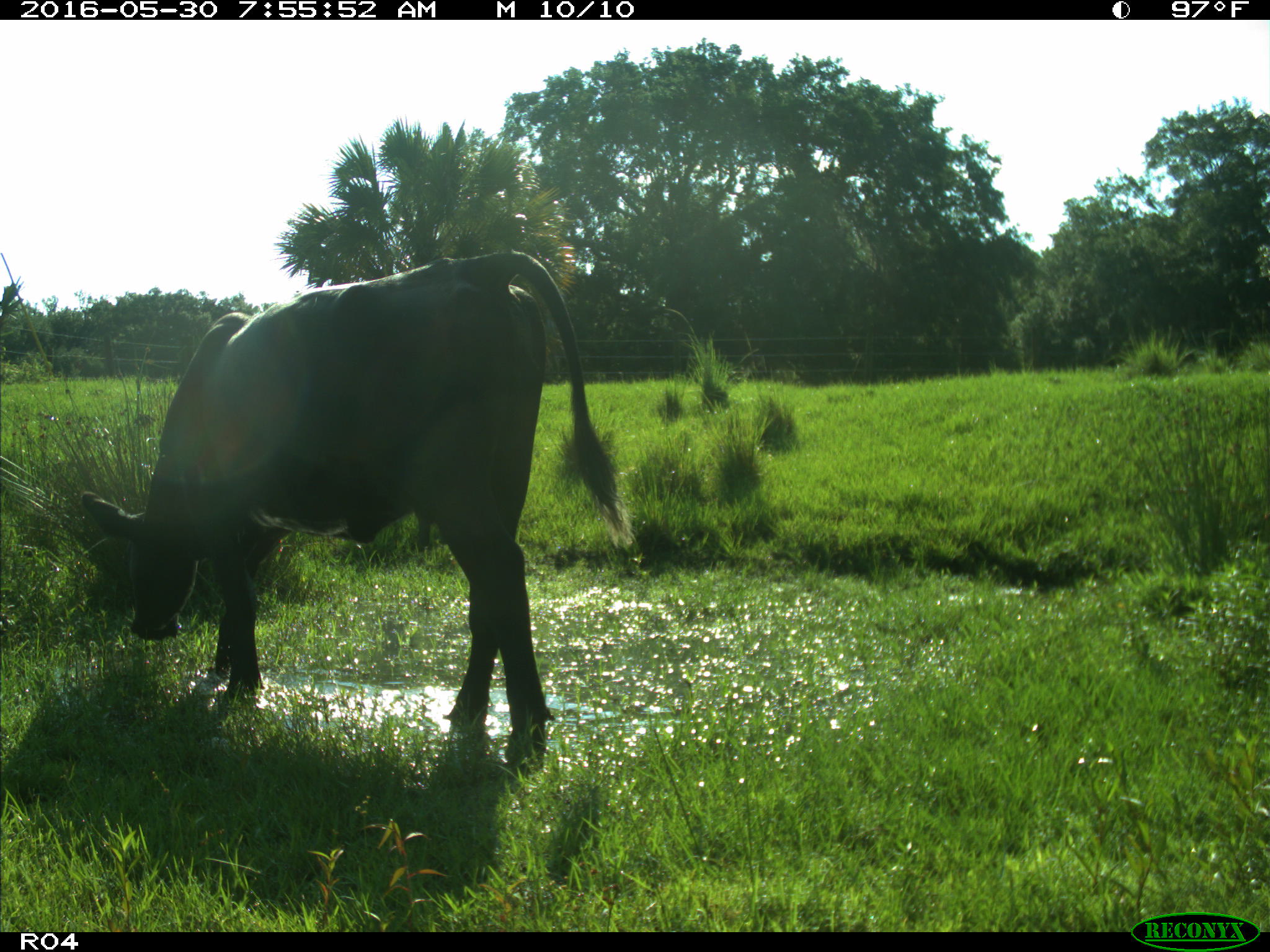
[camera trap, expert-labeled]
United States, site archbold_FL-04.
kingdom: Animalia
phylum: Chordata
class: Mammalia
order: Artiodactyla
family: Bovidae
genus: Bos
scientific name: Bos taurus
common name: domestic cow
Bos taurus (domestic cow).